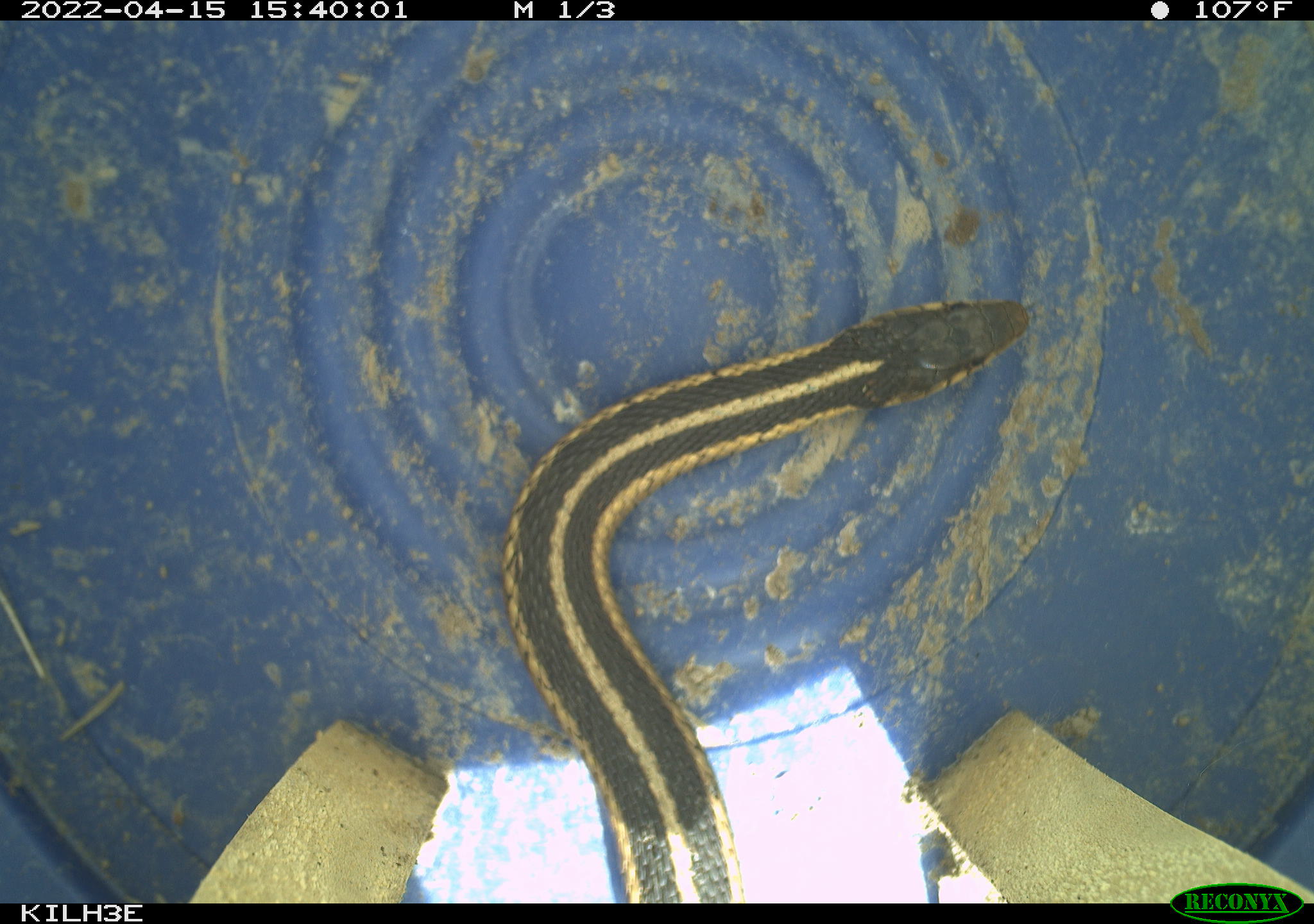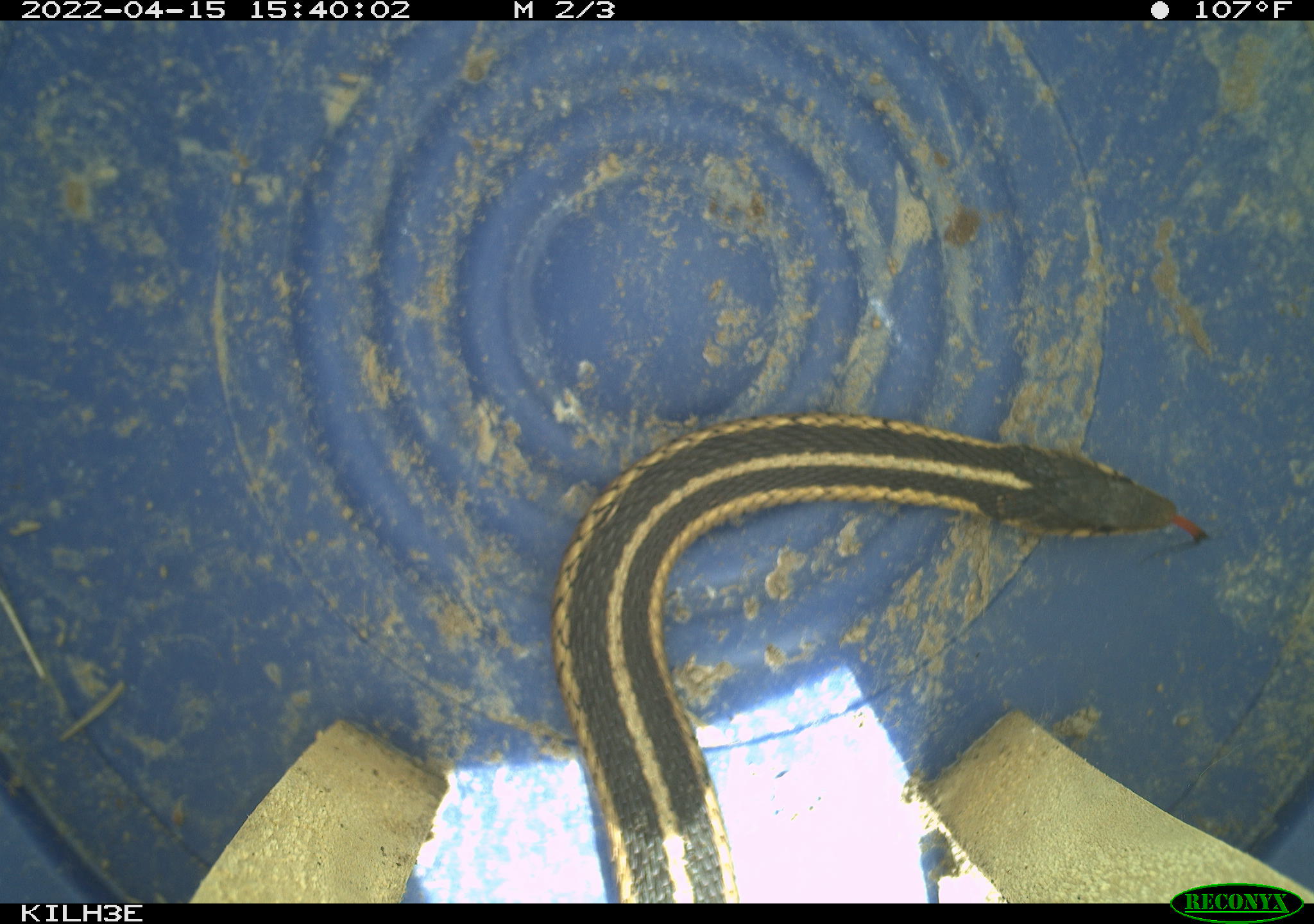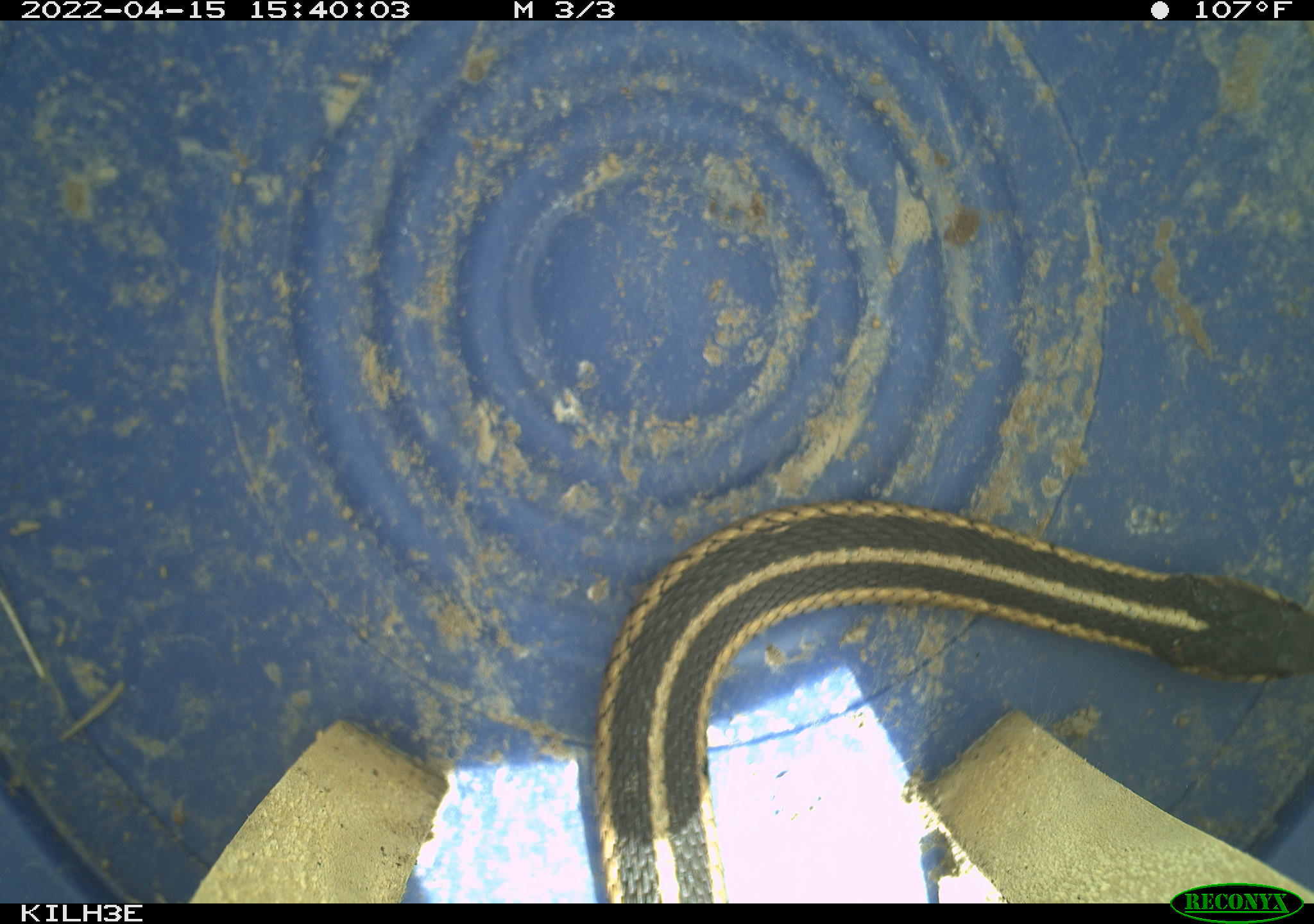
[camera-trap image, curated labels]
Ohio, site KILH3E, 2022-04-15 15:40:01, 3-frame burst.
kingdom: Animalia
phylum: Chordata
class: Reptilia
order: Squamata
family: Colubridae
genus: Thamnophis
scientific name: Thamnophis sirtalis sirtalis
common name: eastern gartersnake